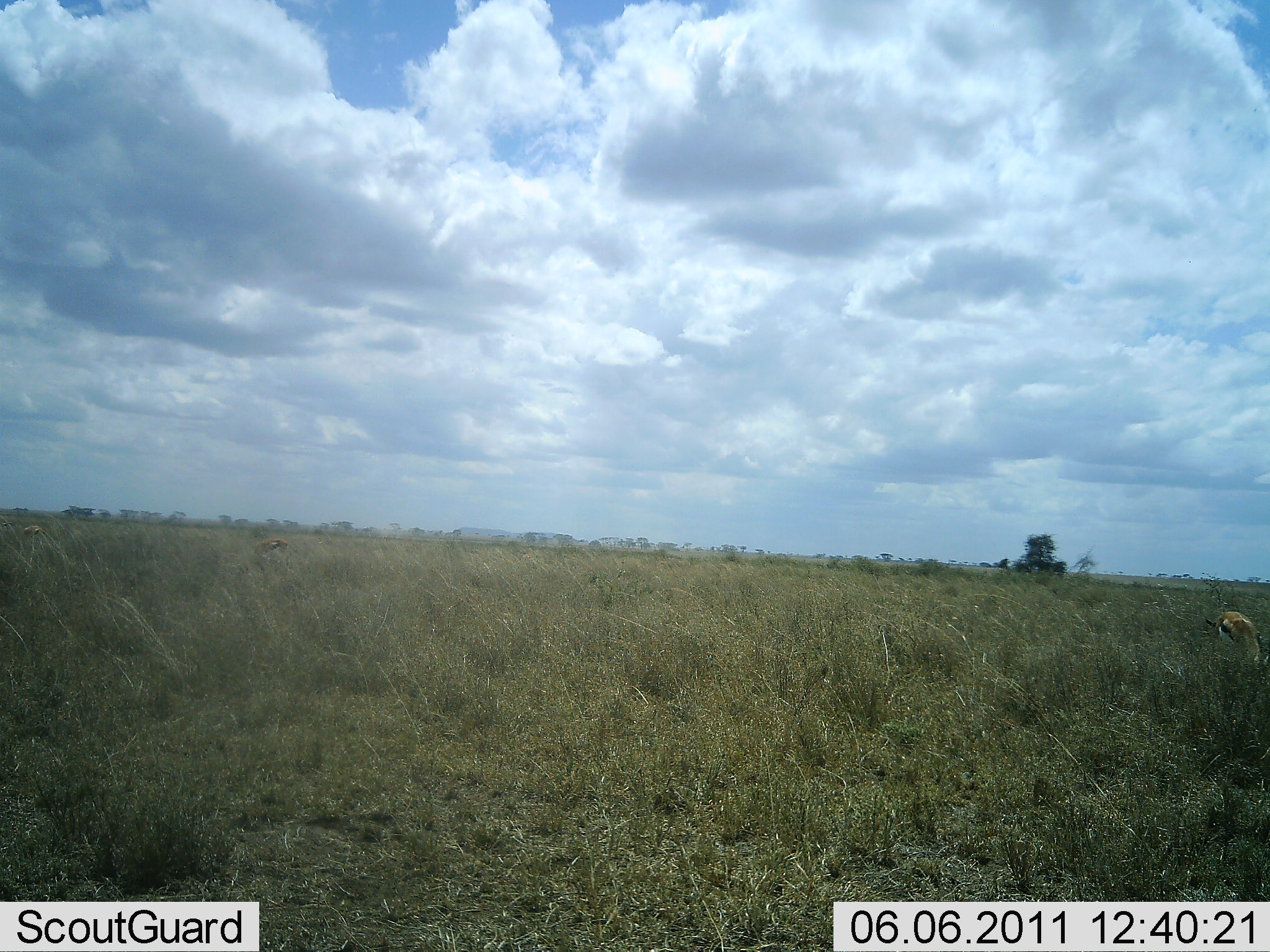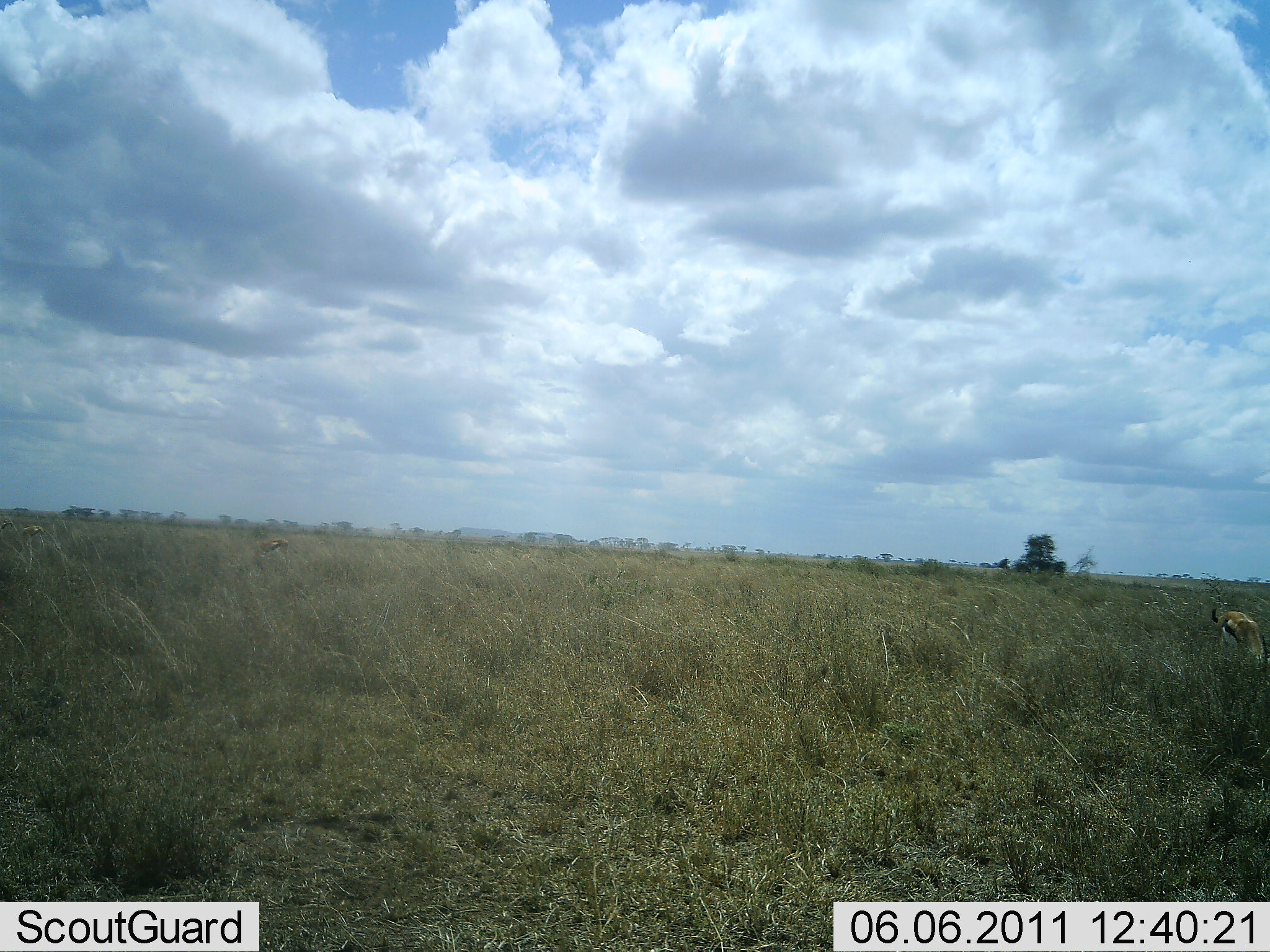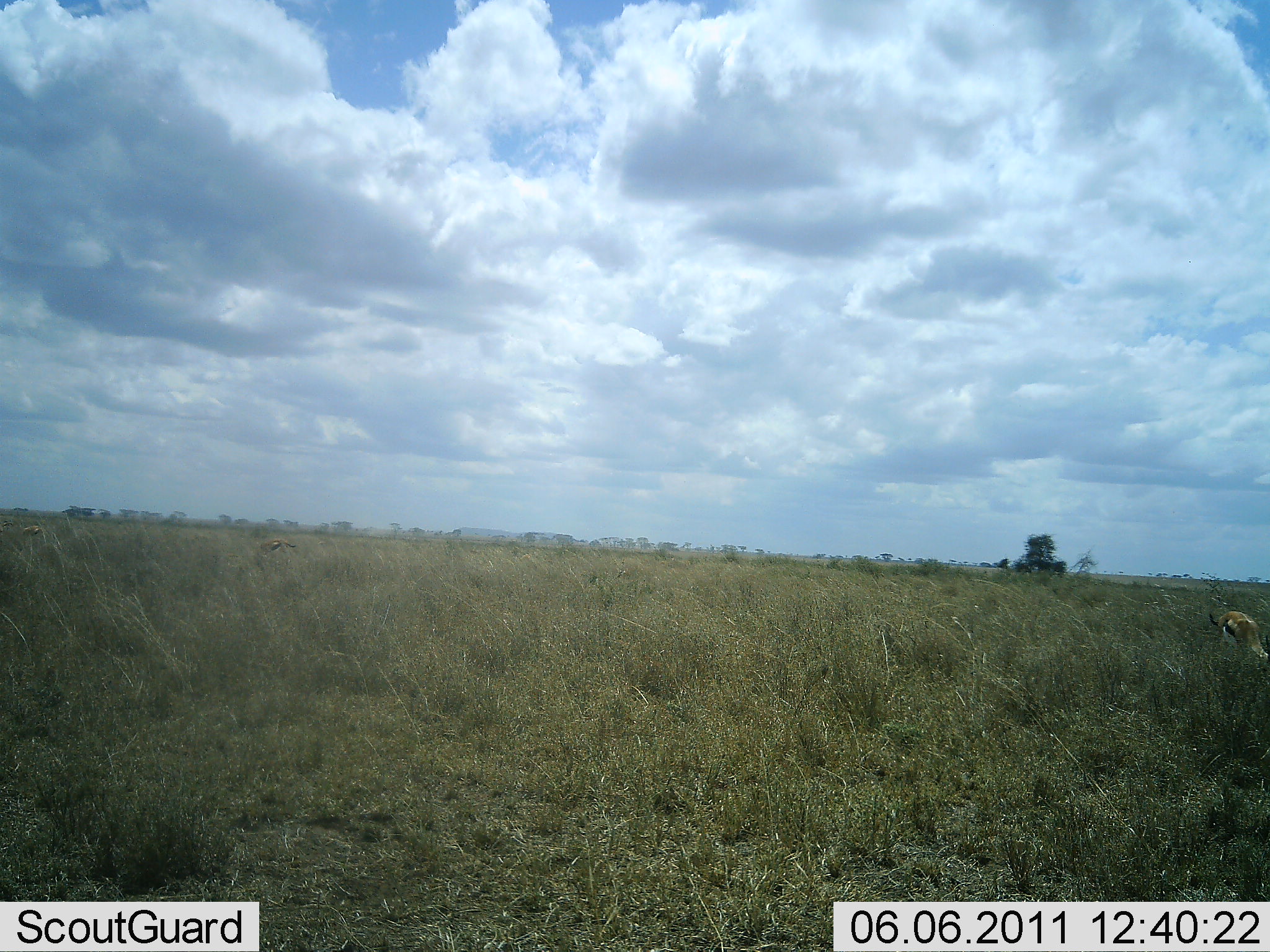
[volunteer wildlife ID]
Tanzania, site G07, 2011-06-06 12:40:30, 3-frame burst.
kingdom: Animalia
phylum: Chordata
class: Mammalia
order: Artiodactyla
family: Bovidae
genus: Eudorcas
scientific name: Eudorcas thomsonii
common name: thomson's gazelle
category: gazellethomsons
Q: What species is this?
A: Gazellethomsons (thomson's gazelle) (Eudorcas thomsonii).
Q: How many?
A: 1.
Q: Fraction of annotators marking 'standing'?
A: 45%.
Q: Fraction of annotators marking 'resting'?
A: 0%.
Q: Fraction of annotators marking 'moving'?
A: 9%.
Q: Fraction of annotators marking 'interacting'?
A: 0%.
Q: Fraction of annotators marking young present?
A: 0%.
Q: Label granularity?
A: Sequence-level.